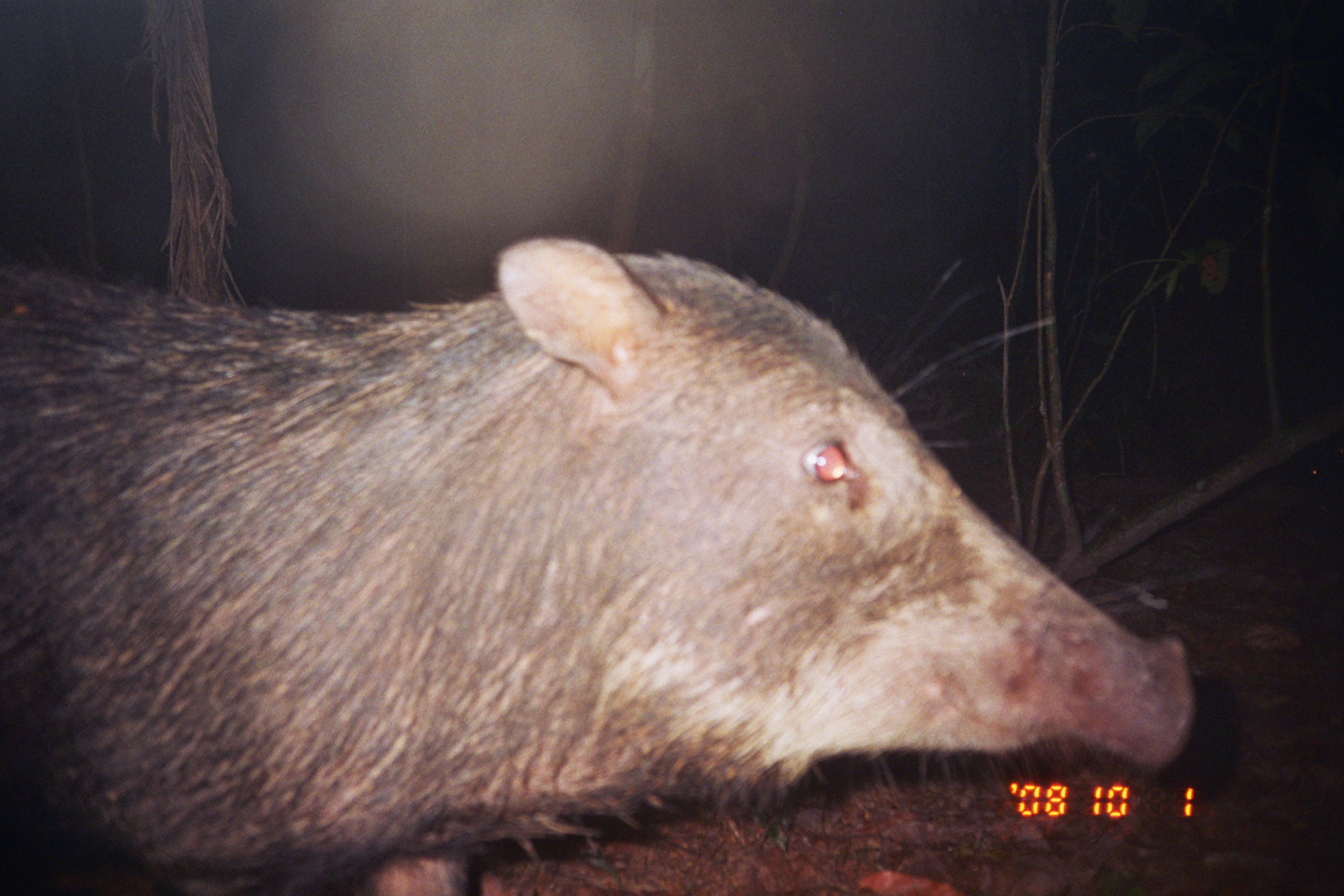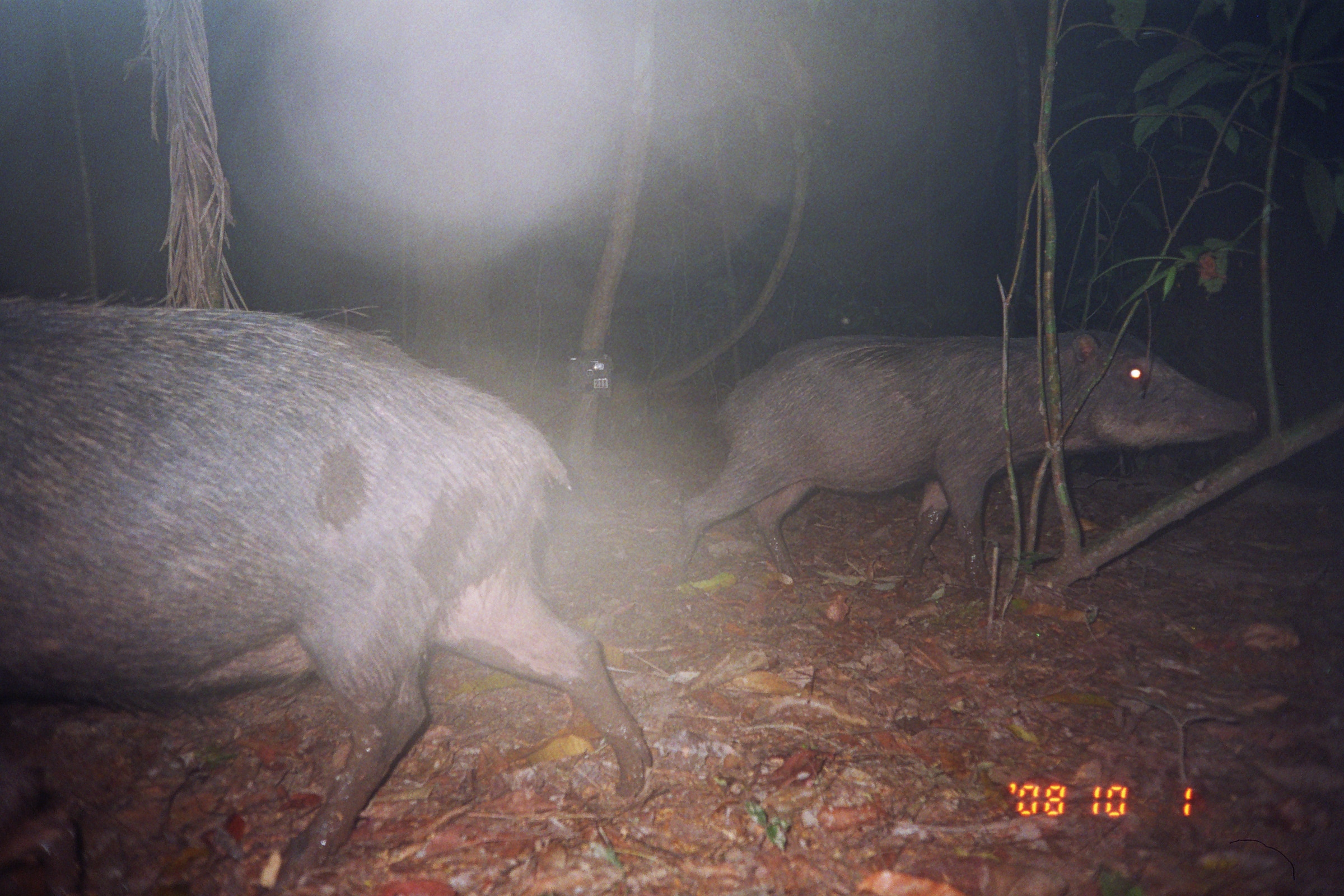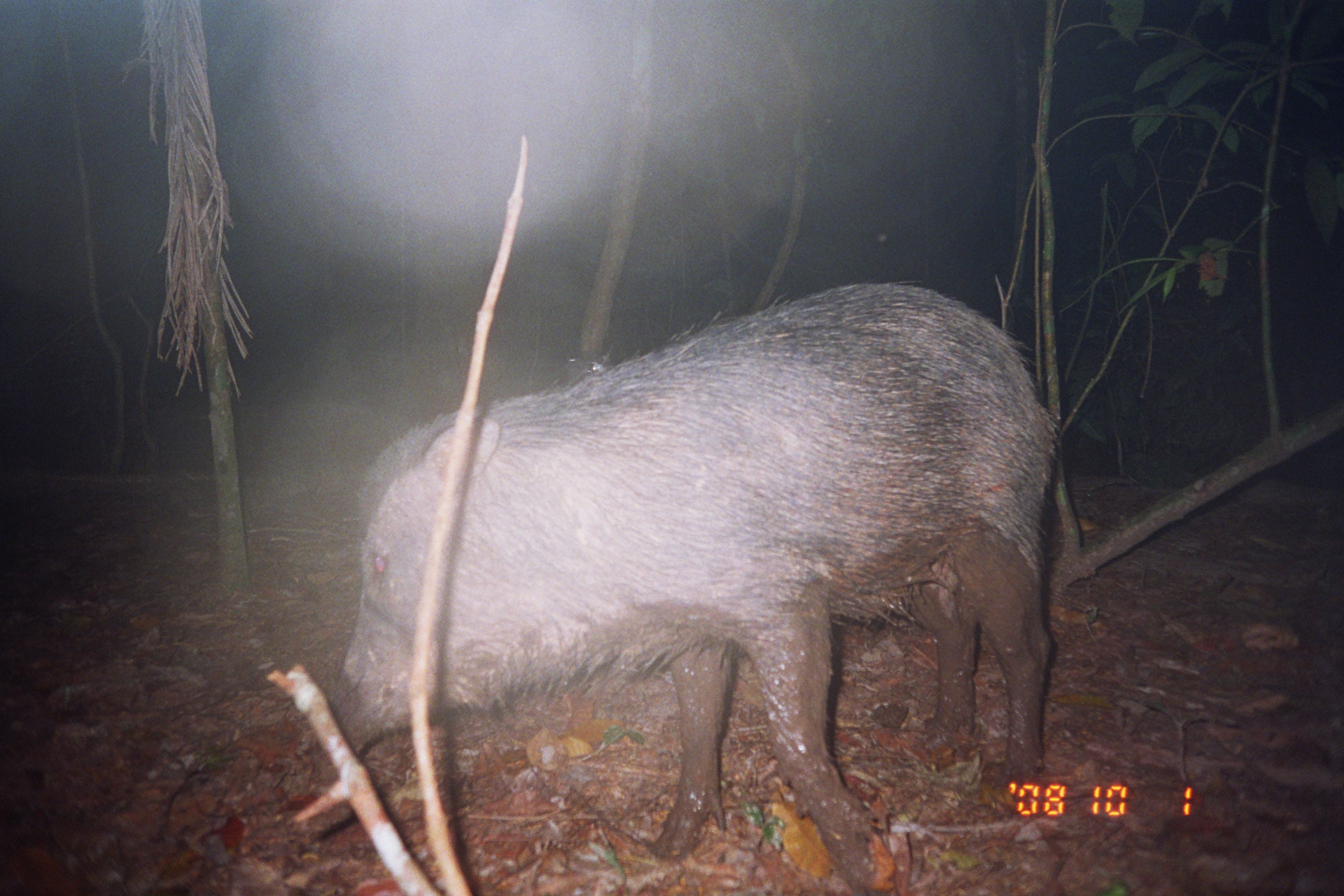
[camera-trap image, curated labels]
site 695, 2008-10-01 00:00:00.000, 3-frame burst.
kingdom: Animalia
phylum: Chordata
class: Mammalia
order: Artiodactyla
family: Tayassuidae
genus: Tayassu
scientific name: Tayassu pecari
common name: white-lipped peccary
Tayassu pecari (white-lipped peccary).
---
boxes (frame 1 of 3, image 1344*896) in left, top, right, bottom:
tayassu pecari: 0, 231, 1191, 889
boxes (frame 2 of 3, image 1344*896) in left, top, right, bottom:
tayassu pecari: 0, 296, 649, 890; 666, 325, 1243, 579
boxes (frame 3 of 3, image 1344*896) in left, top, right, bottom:
tayassu pecari: 316, 275, 1053, 894